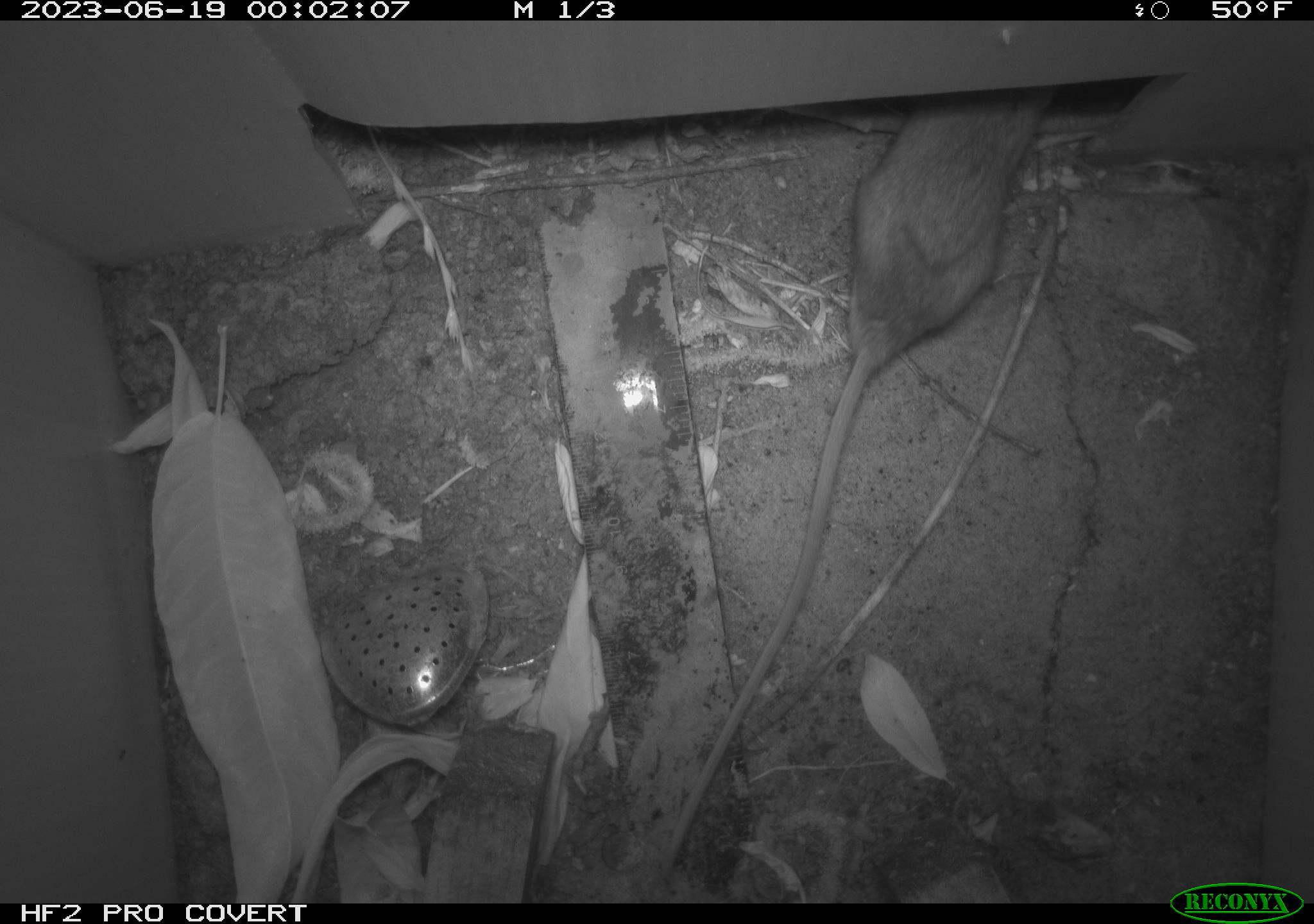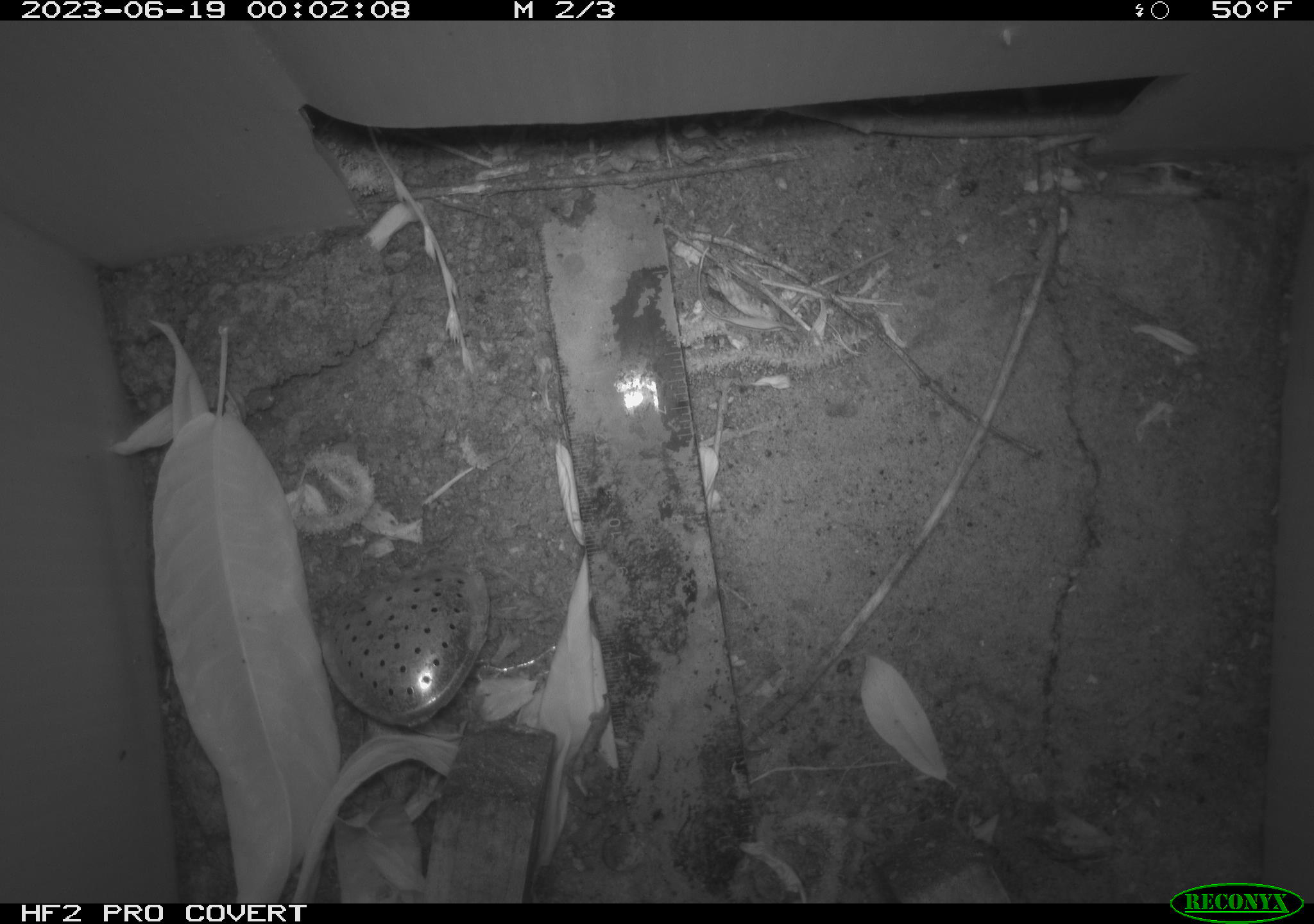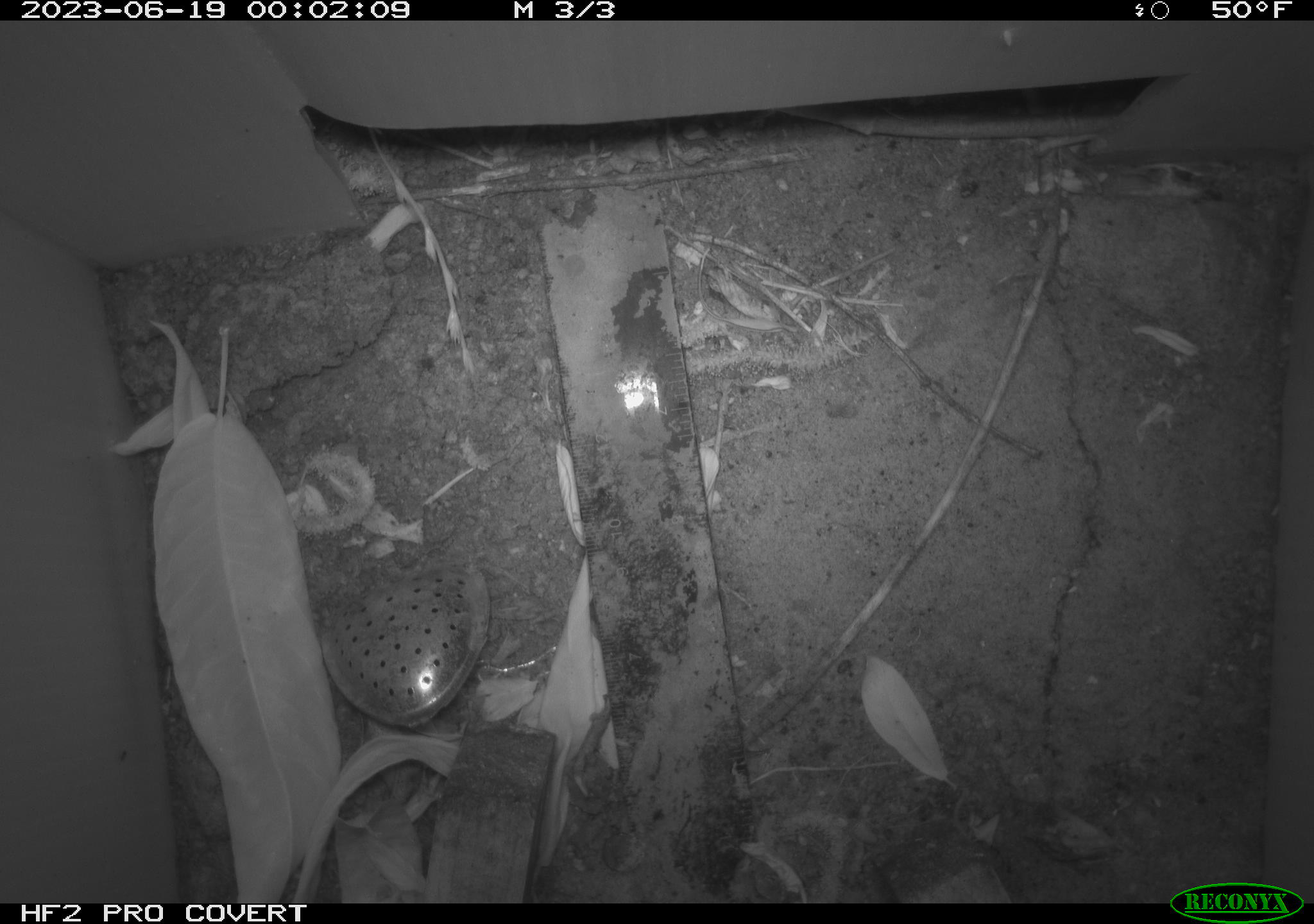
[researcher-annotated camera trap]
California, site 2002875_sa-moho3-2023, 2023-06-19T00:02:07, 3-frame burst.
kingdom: Animalia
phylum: Chordata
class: Mammalia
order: Rodentia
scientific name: Rodentia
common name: mouse species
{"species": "mouse species (Rodentia)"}